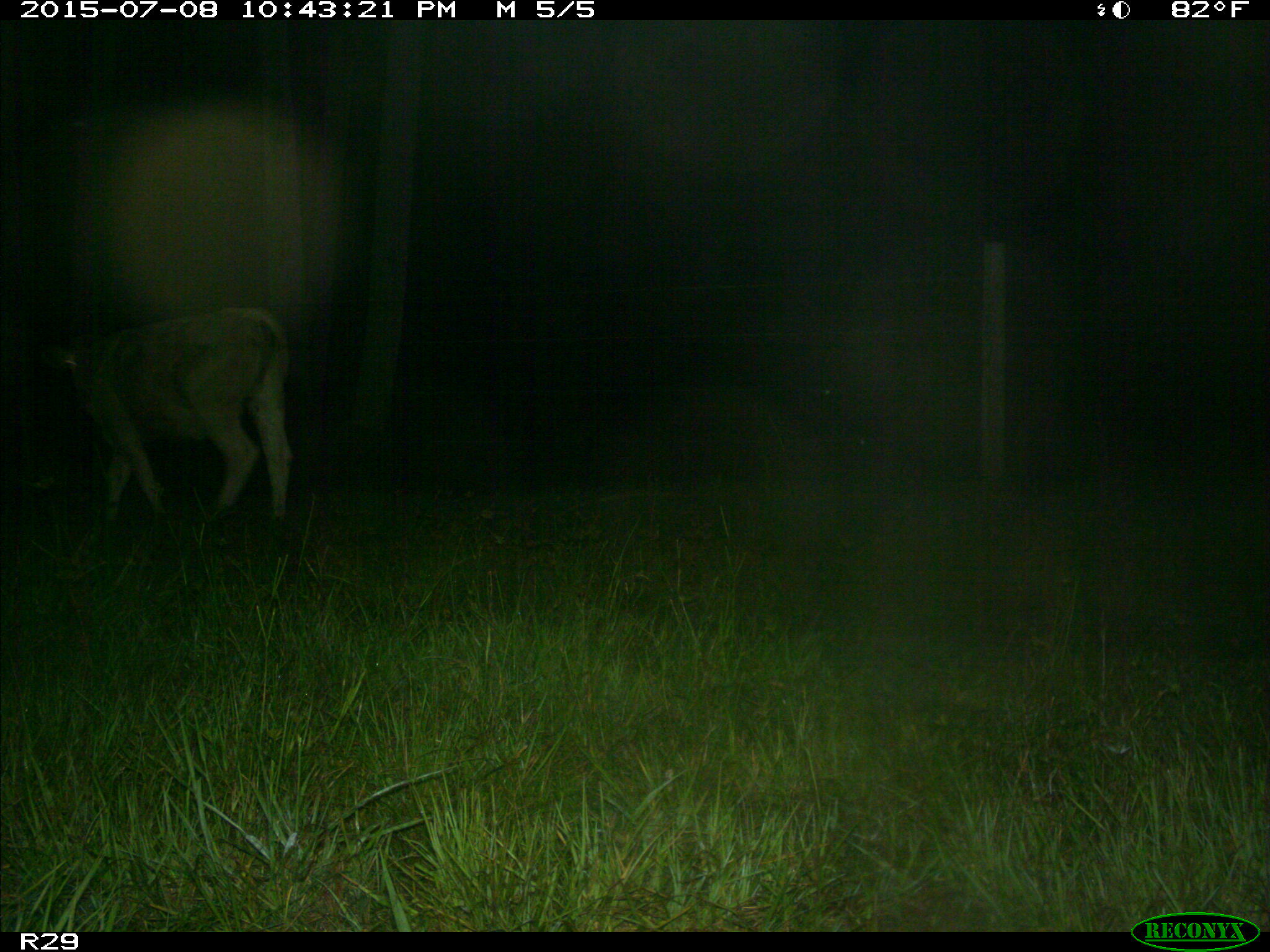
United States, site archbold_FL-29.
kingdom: Animalia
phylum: Chordata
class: Mammalia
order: Artiodactyla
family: Bovidae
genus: Bos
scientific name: Bos taurus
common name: domestic cow